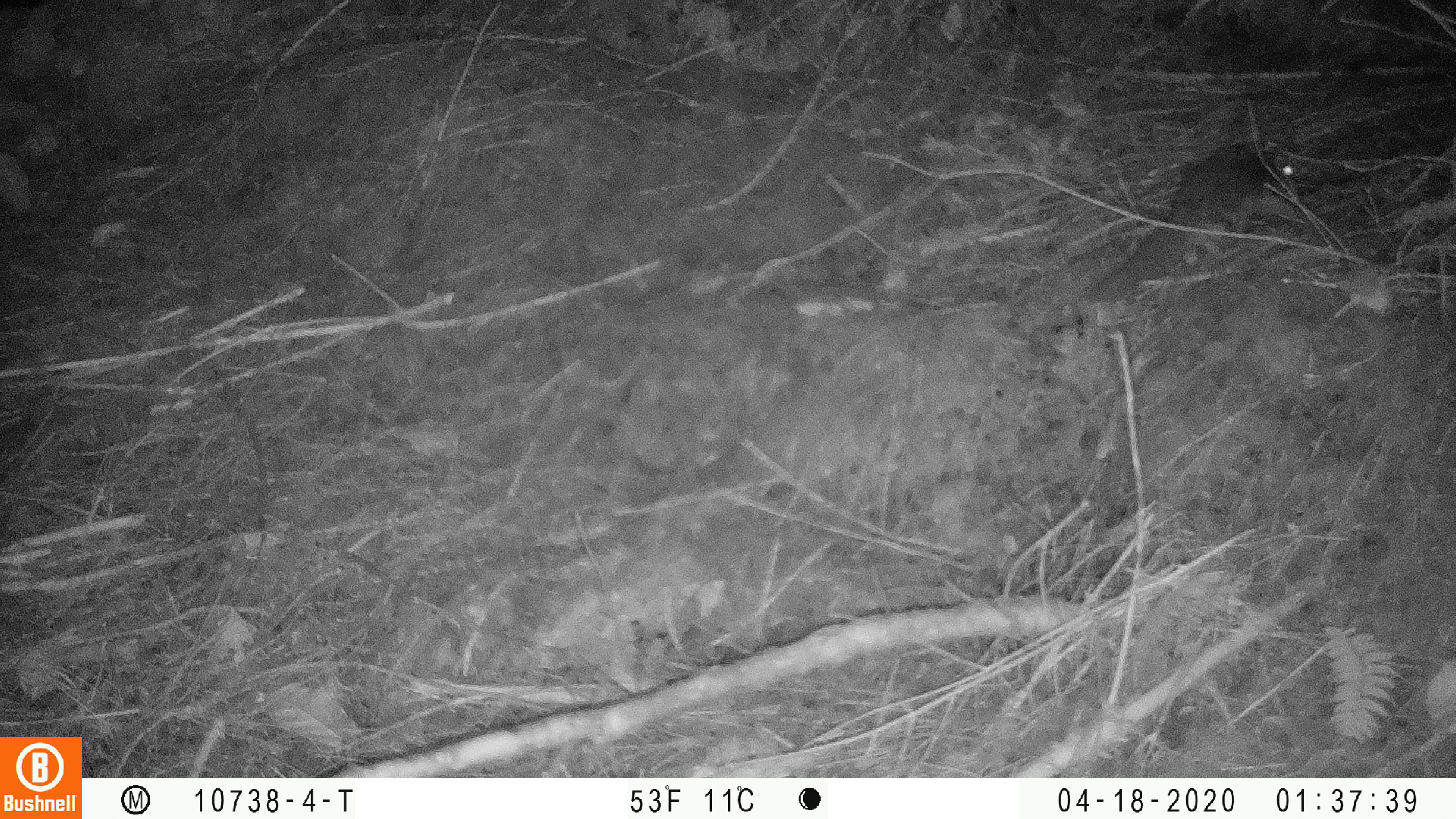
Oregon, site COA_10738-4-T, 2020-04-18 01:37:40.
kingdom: Animalia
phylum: Chordata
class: Mammalia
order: Rodentia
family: Sciuridae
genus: Glaucomys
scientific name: Glaucomys oregonensis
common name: humboldt's flying squirrel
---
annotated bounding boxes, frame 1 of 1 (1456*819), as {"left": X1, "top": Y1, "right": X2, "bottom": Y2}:
humboldt's flying squirrel: {"left": 1071, "top": 139, "right": 1315, "bottom": 318}